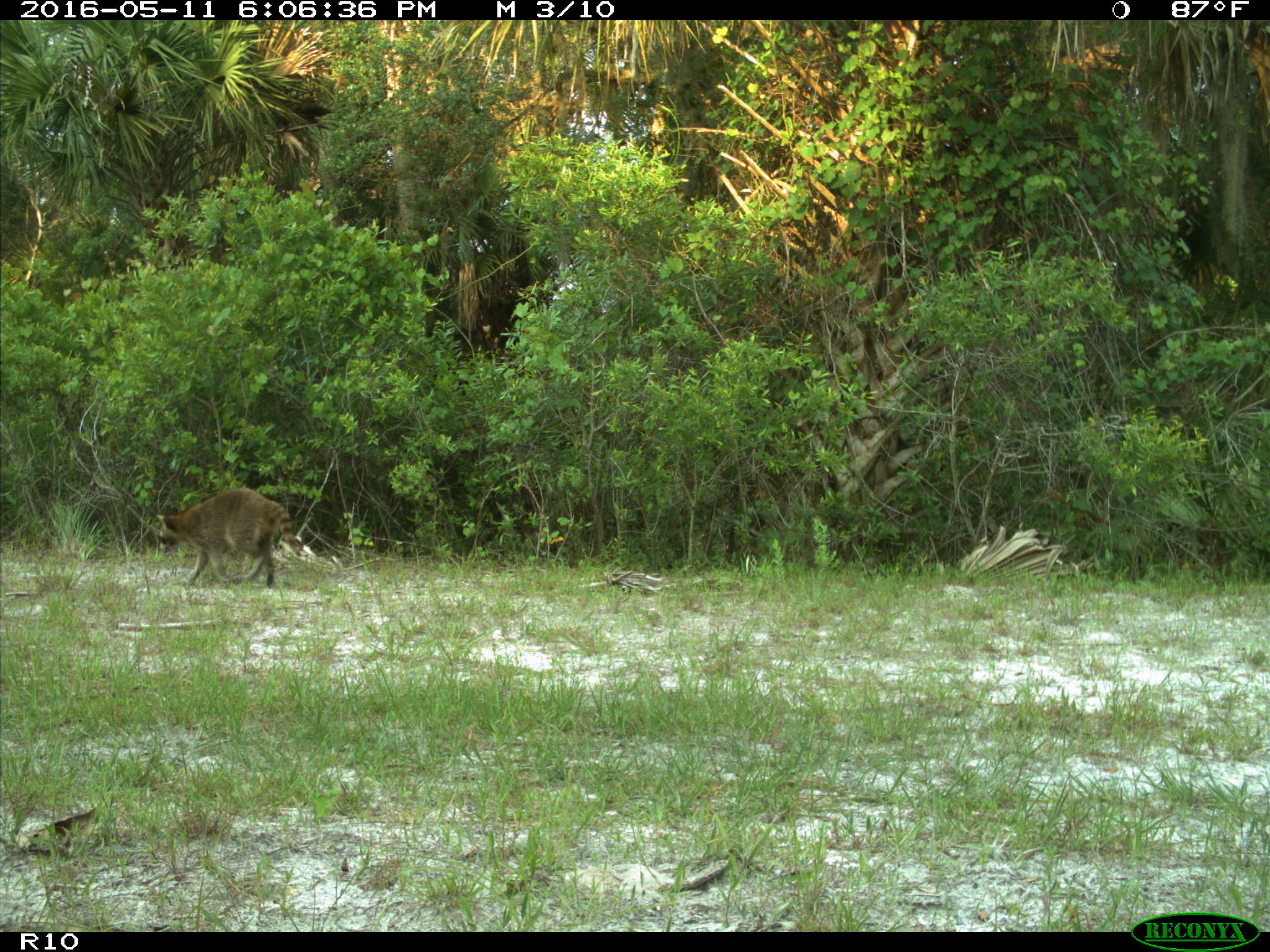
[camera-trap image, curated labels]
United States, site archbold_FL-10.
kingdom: Animalia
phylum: Chordata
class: Mammalia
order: Carnivora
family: Procyonidae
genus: Procyon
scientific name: Procyon lotor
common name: common raccoon